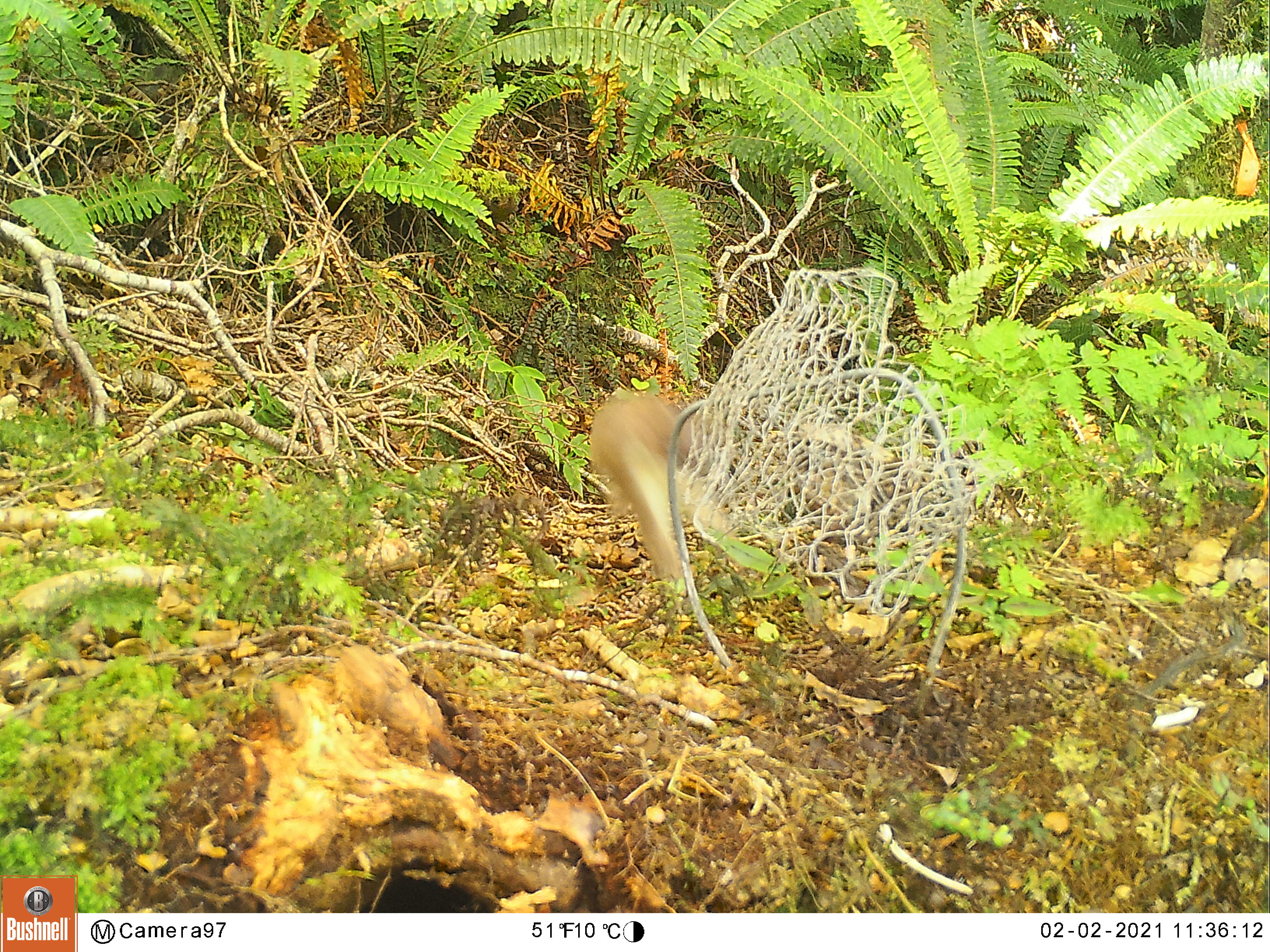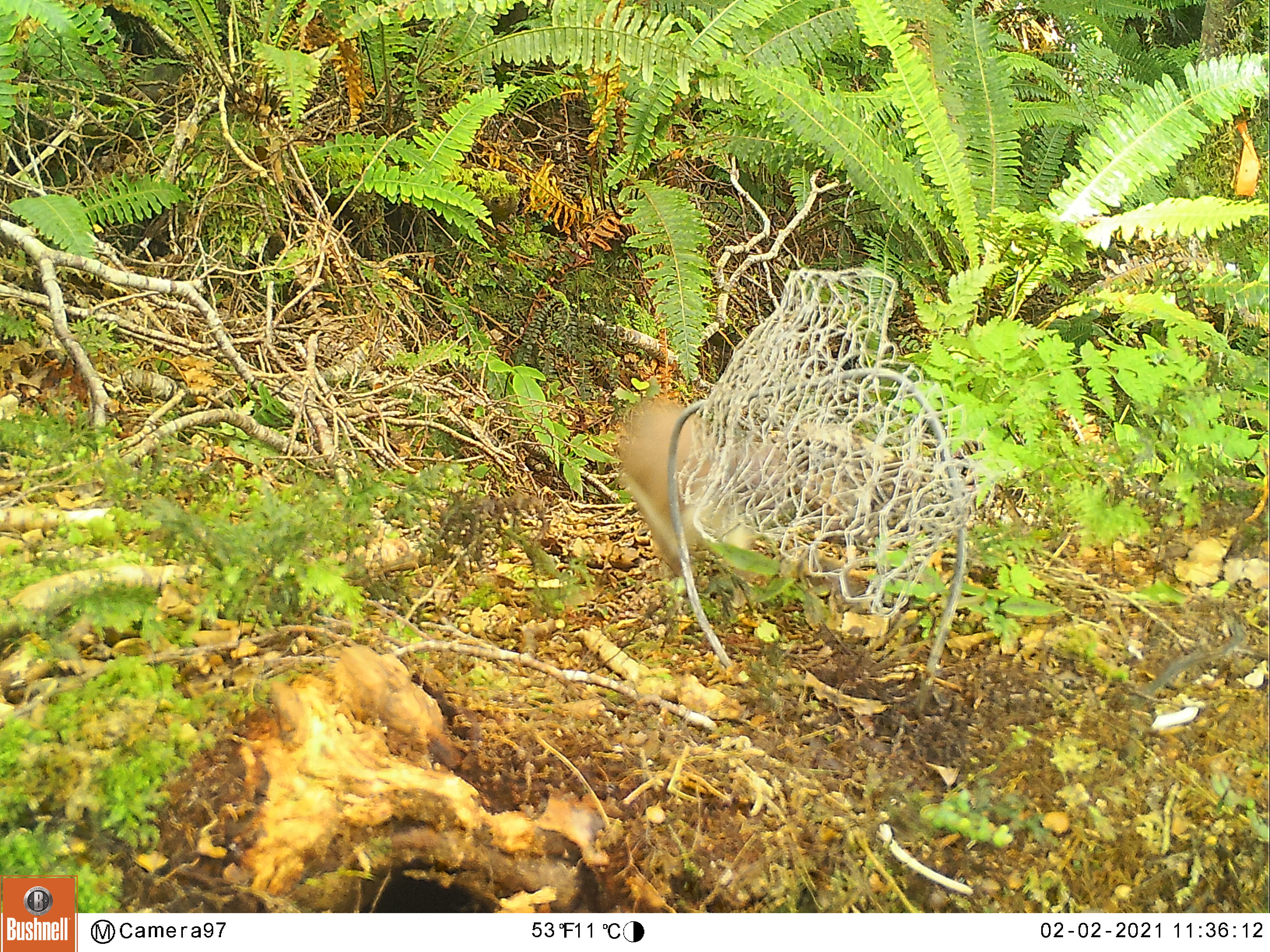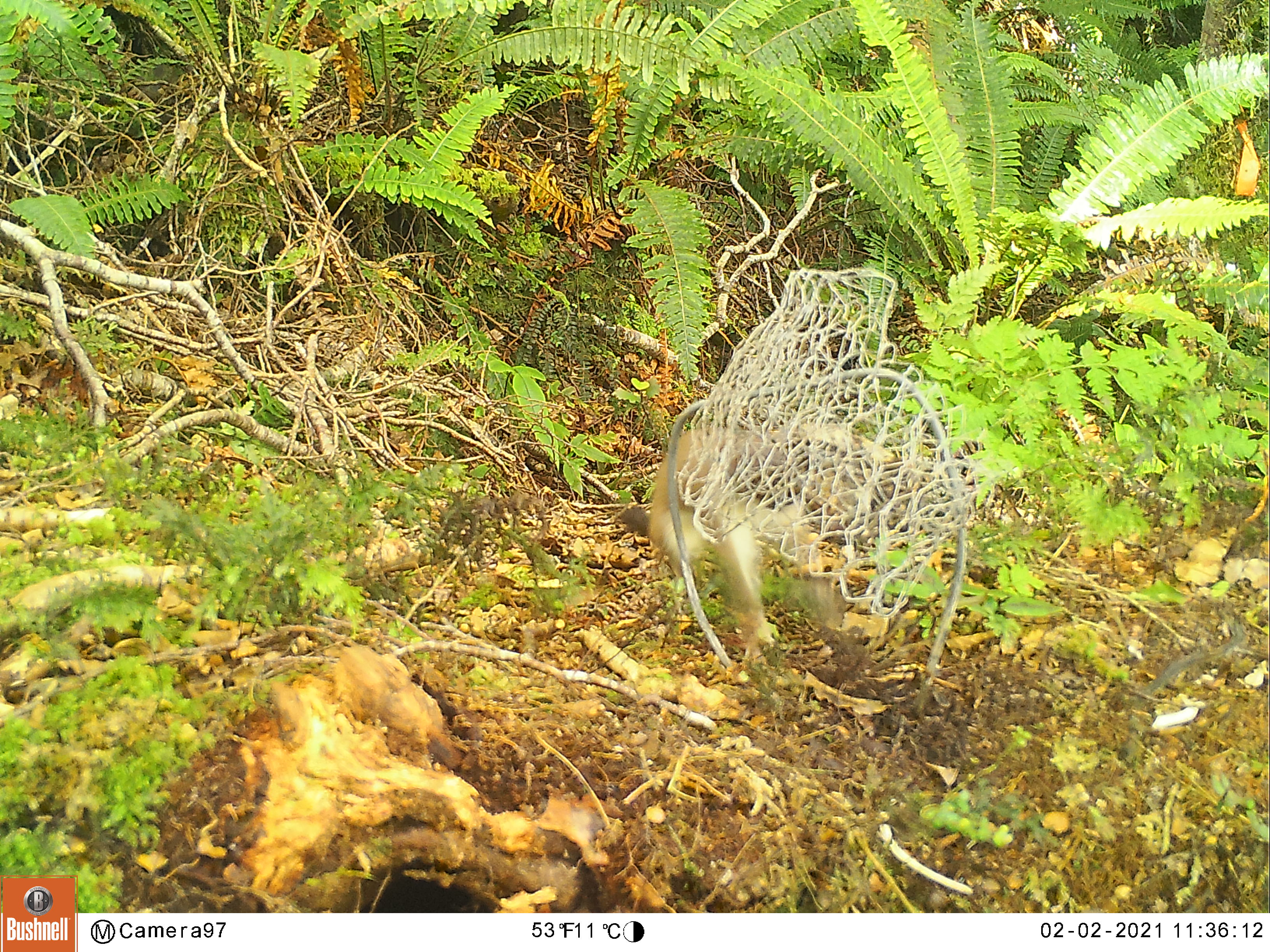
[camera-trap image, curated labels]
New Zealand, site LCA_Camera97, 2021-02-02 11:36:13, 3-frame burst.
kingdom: Animalia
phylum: Chordata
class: Mammalia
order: Carnivora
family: Mustelidae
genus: Mustela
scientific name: Mustela erminea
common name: stoat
Stoat (Mustela erminea).